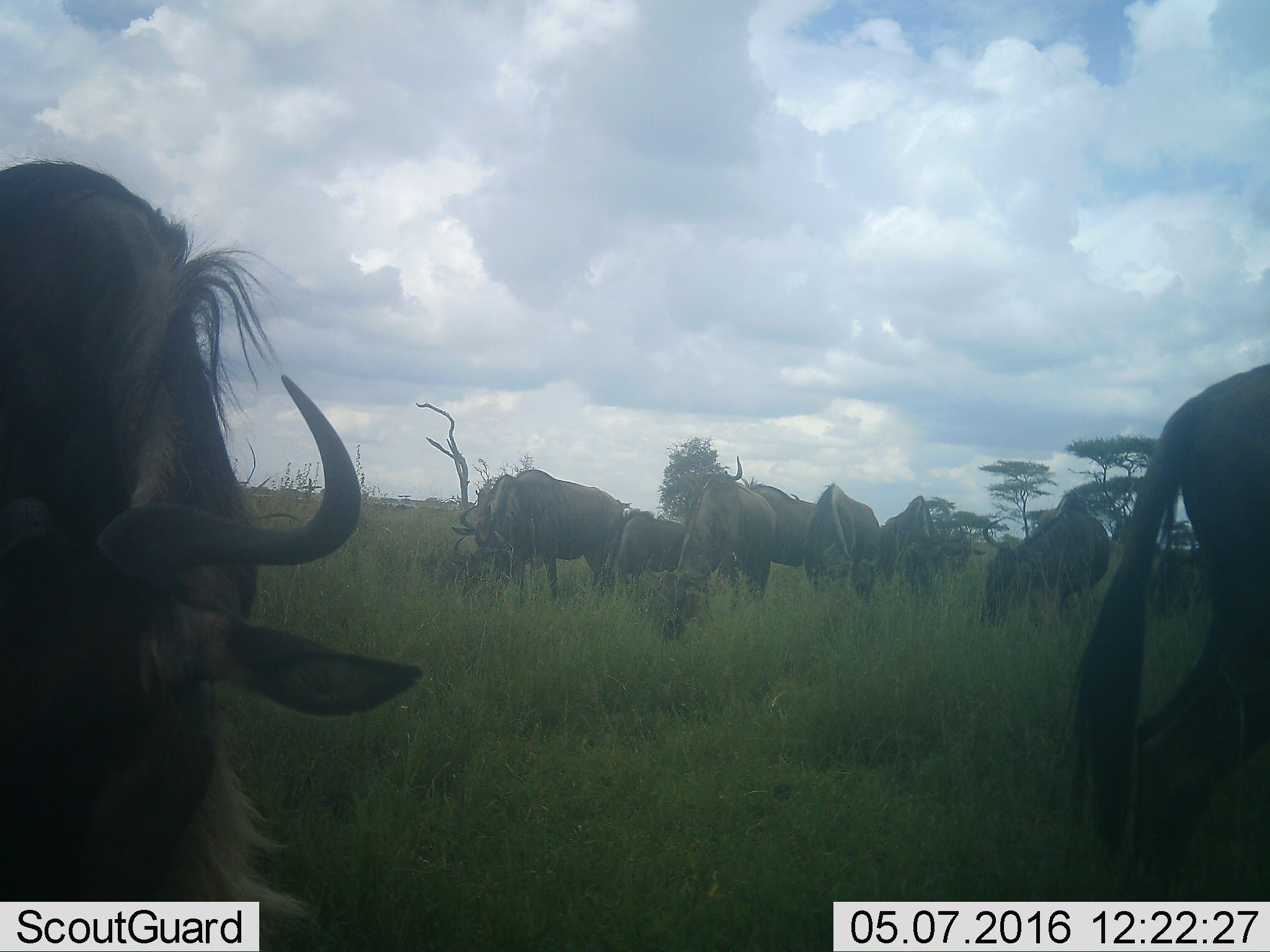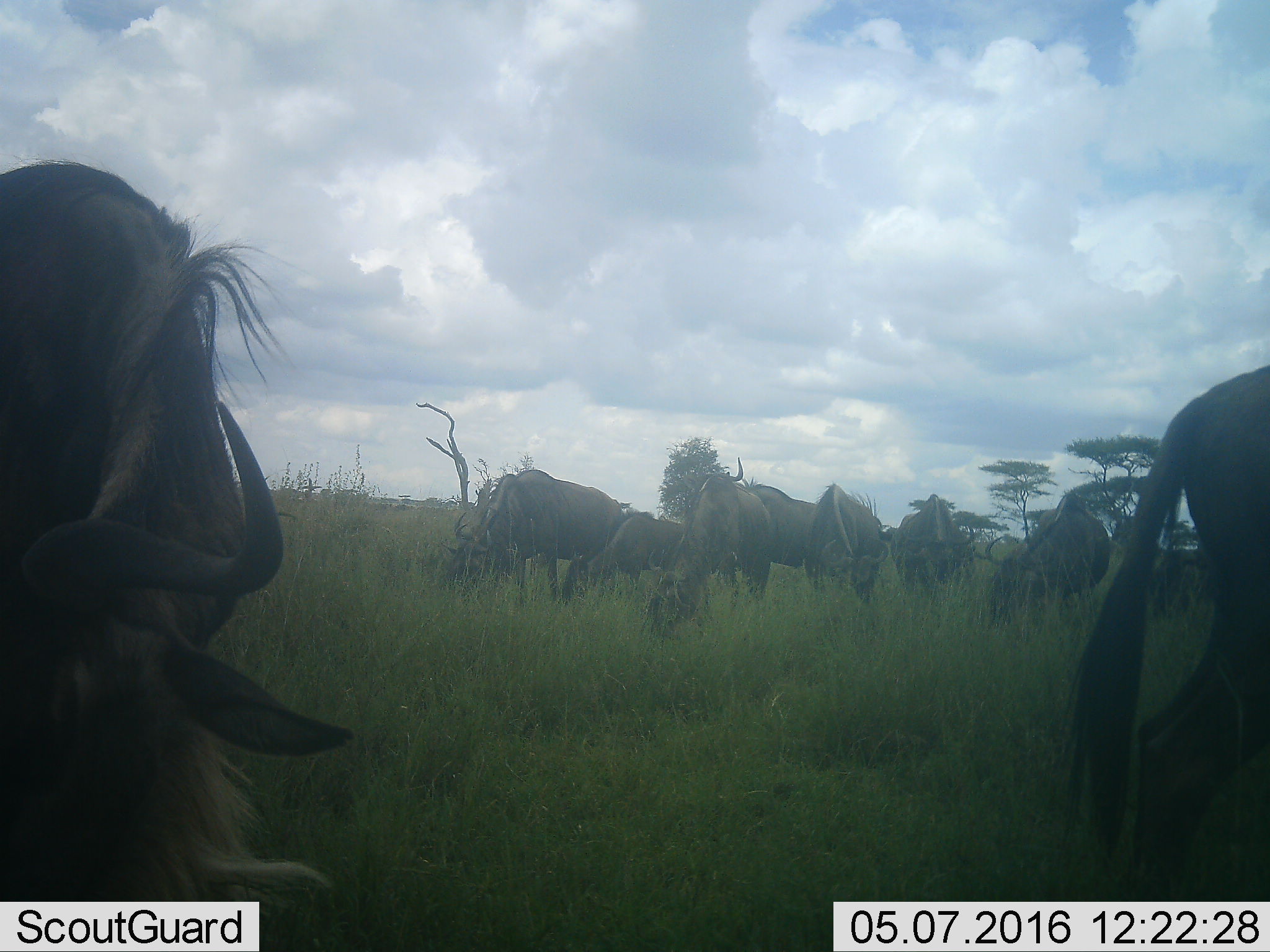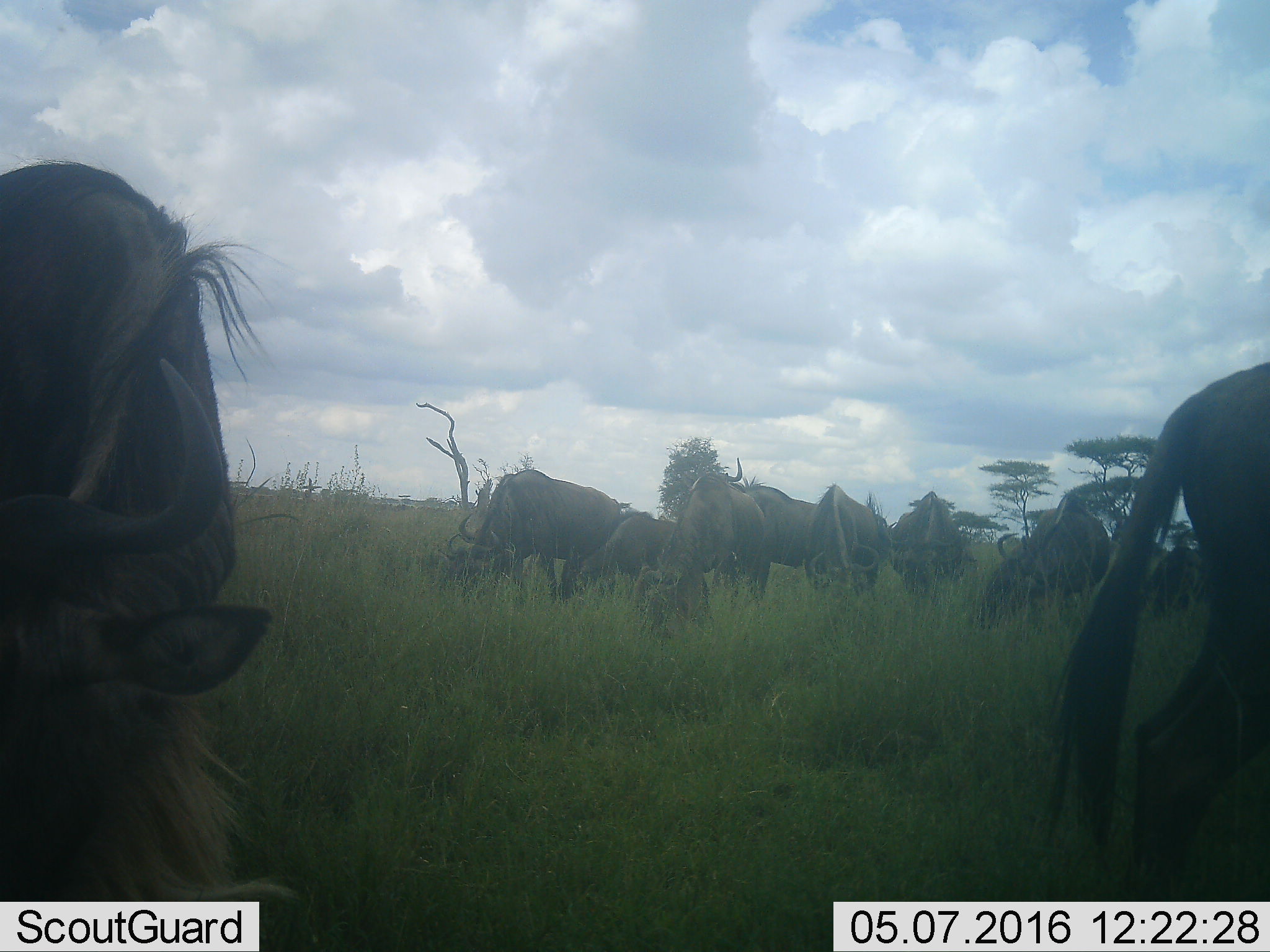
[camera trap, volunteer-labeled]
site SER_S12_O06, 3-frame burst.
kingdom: Animalia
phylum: Chordata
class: Mammalia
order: Artiodactyla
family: Bovidae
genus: Connochaetes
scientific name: Connochaetes taurinus taurinus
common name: blue wildebeest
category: wildebeestblue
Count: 10.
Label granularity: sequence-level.